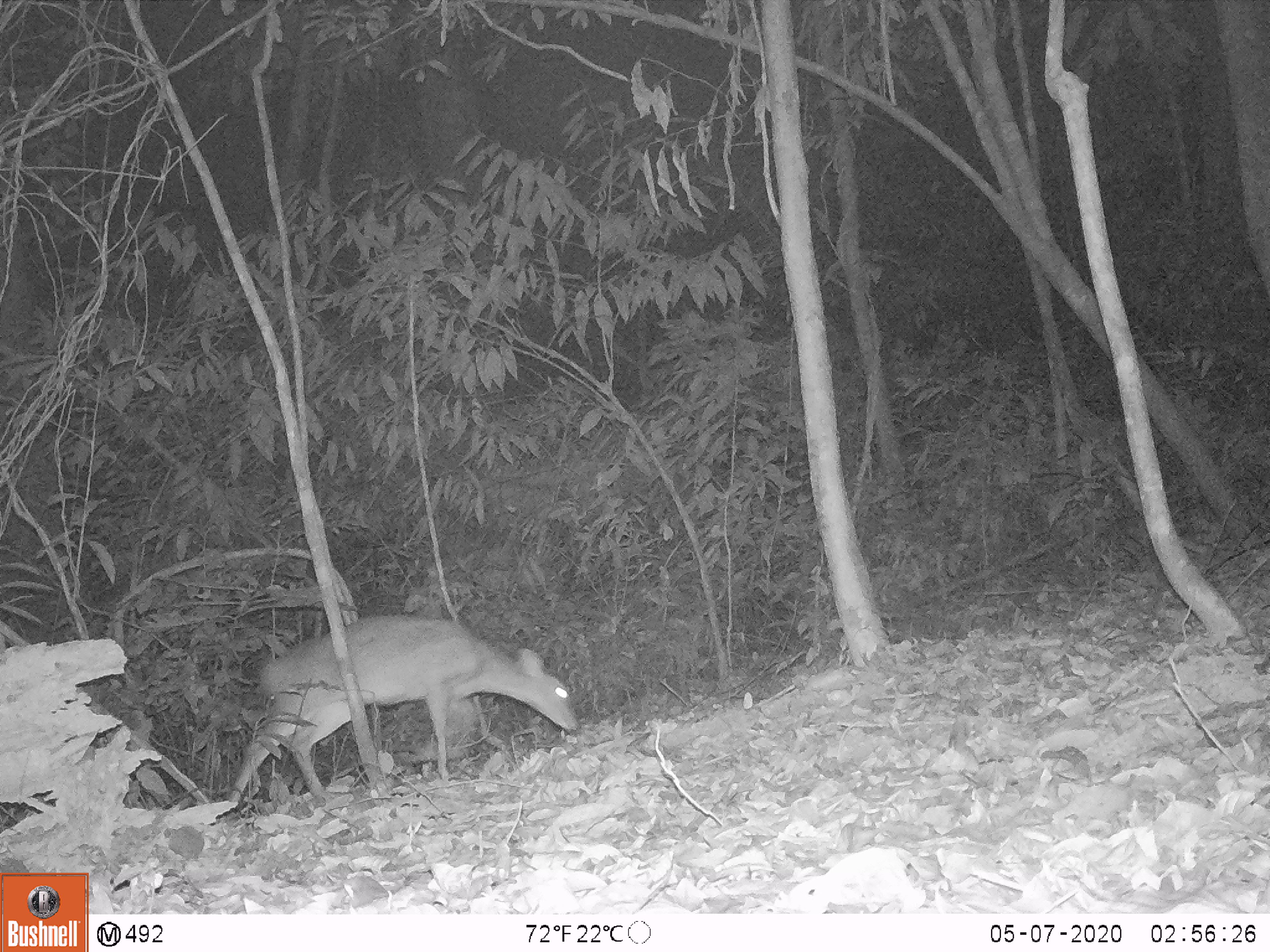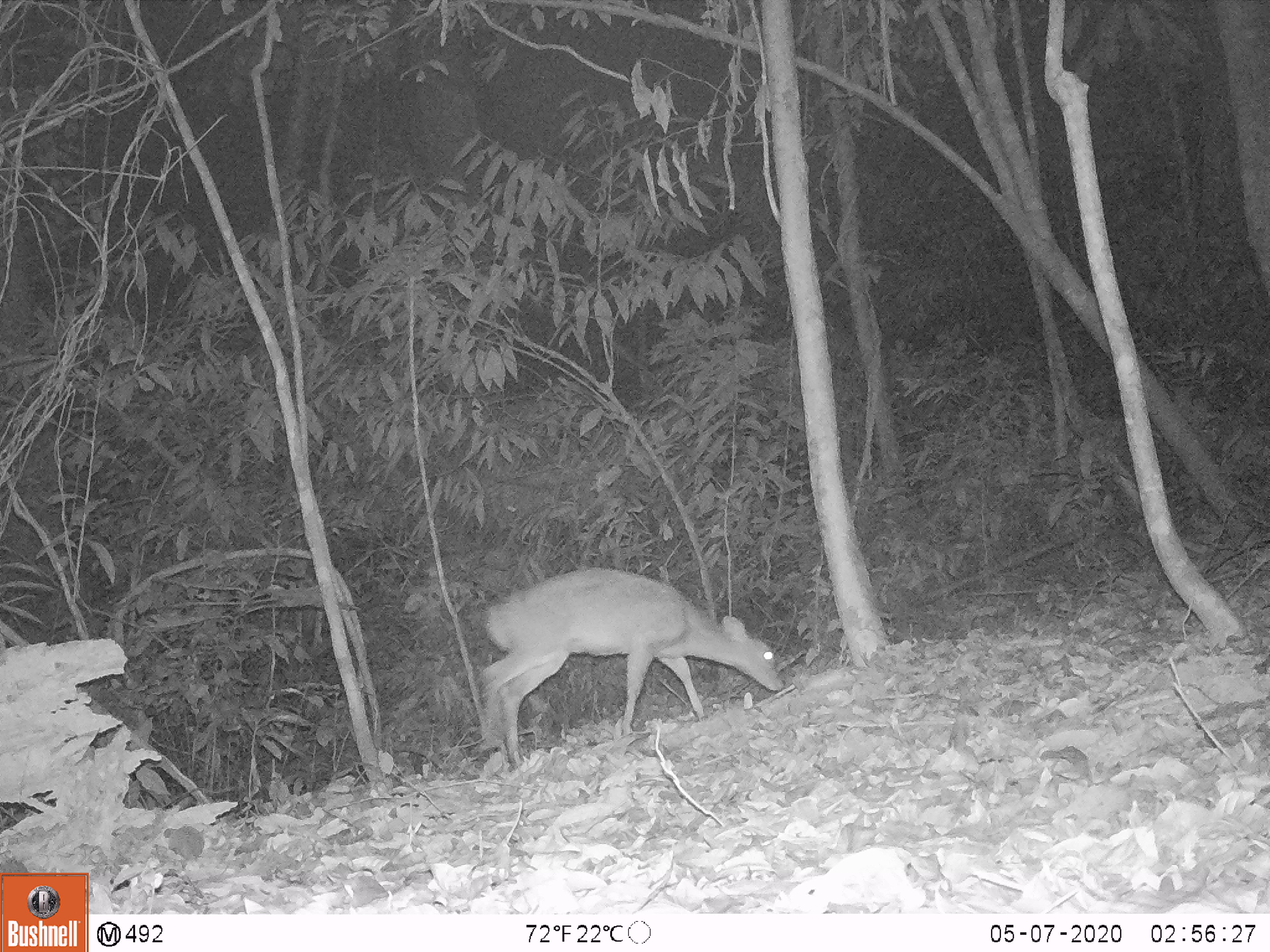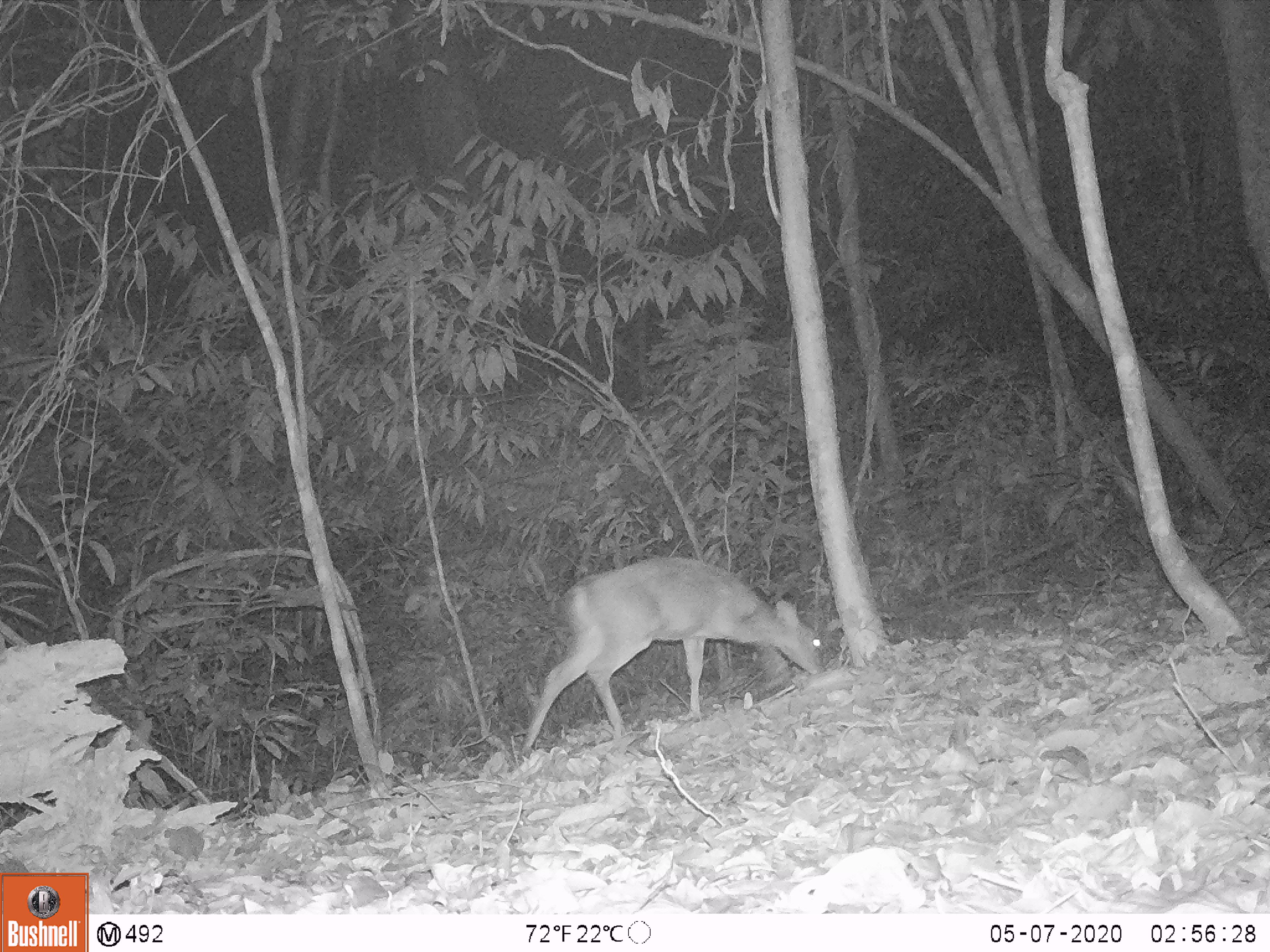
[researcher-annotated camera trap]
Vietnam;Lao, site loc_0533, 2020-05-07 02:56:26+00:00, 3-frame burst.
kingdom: Animalia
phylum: Chordata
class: Mammalia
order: Artiodactyla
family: Cervidae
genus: Muntiacus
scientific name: Muntiacus vuquangensis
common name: large-antlered muntjac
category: large antlered muntjac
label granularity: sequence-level